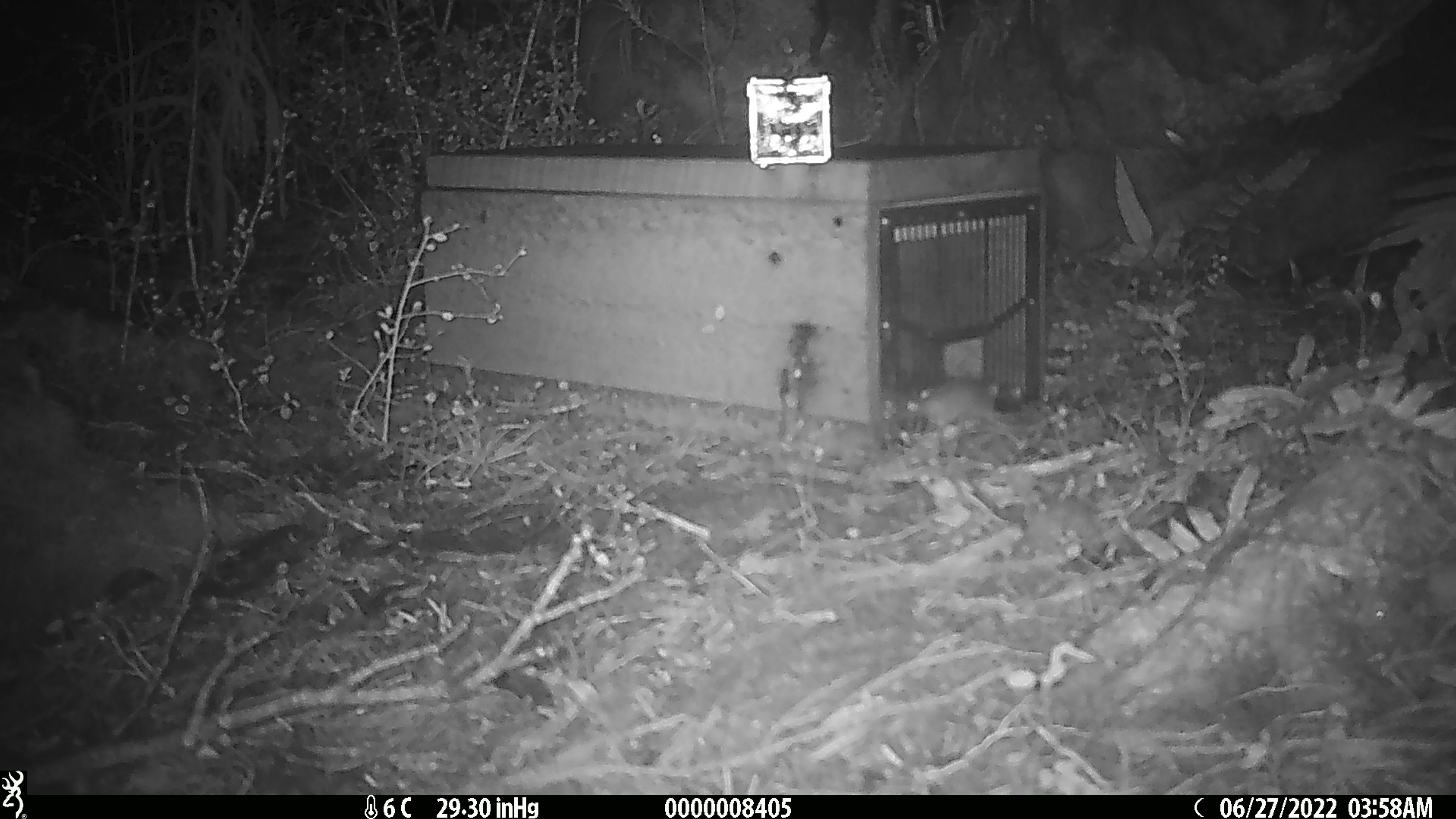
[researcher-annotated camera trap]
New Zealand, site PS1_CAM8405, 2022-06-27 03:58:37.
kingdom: Animalia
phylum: Chordata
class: Mammalia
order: Rodentia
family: Muridae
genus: Mus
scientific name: Mus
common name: mouse